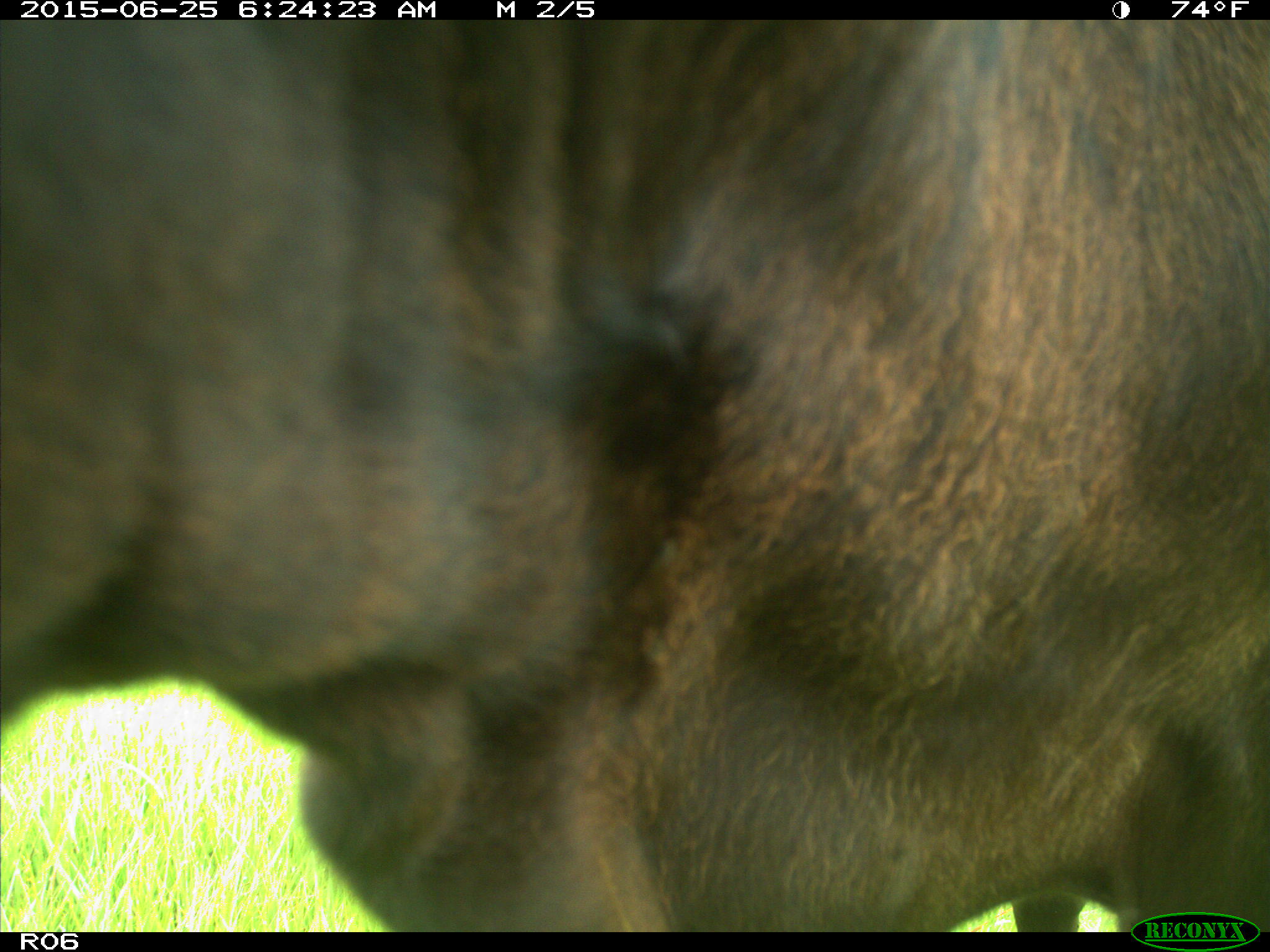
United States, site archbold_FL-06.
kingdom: Animalia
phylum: Chordata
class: Mammalia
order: Artiodactyla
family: Bovidae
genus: Bos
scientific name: Bos taurus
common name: domestic cow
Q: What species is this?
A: Bos taurus (domestic cow).